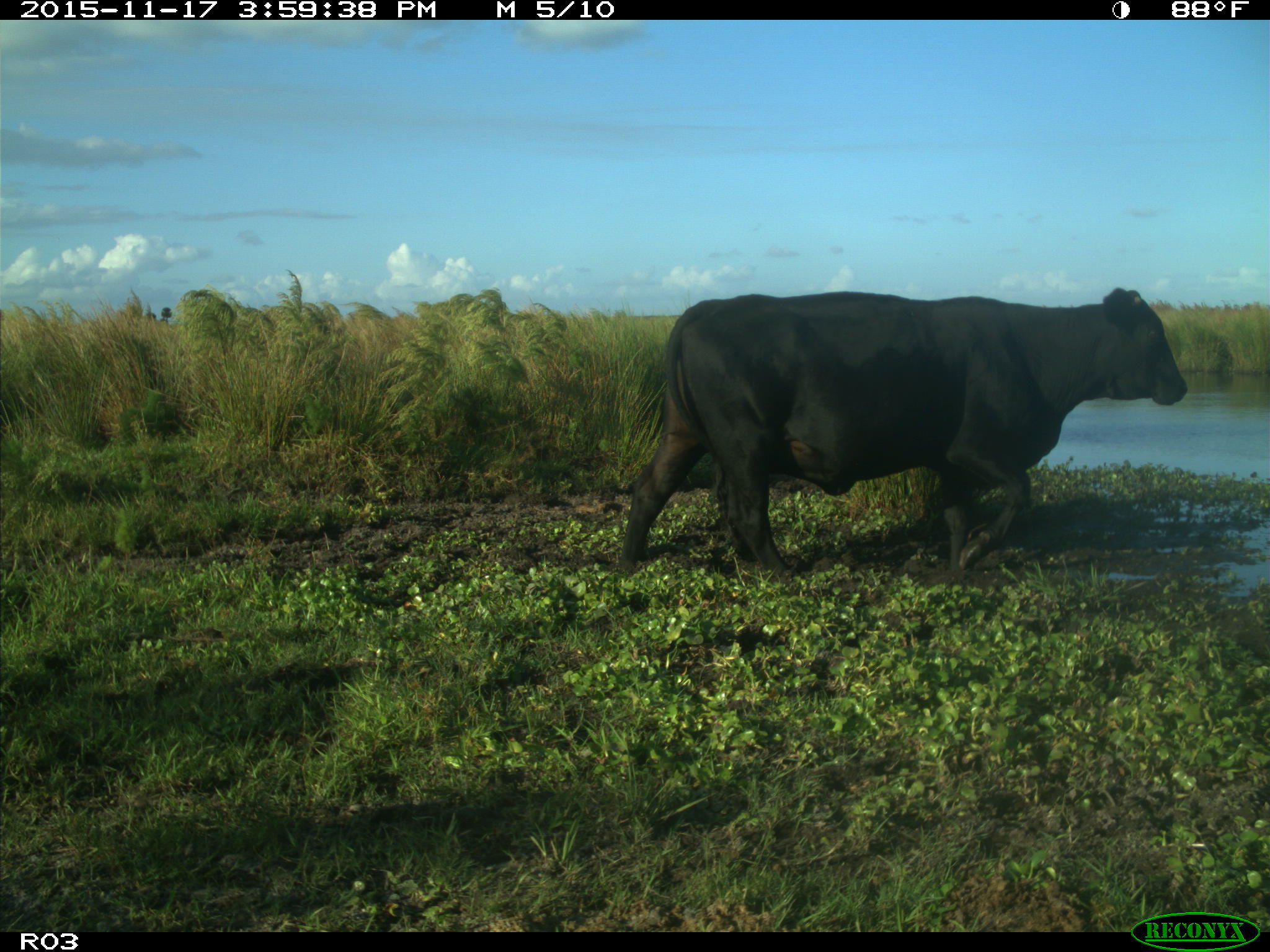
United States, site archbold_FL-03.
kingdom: Animalia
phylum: Chordata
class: Mammalia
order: Artiodactyla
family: Bovidae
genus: Bos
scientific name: Bos taurus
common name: domestic cow